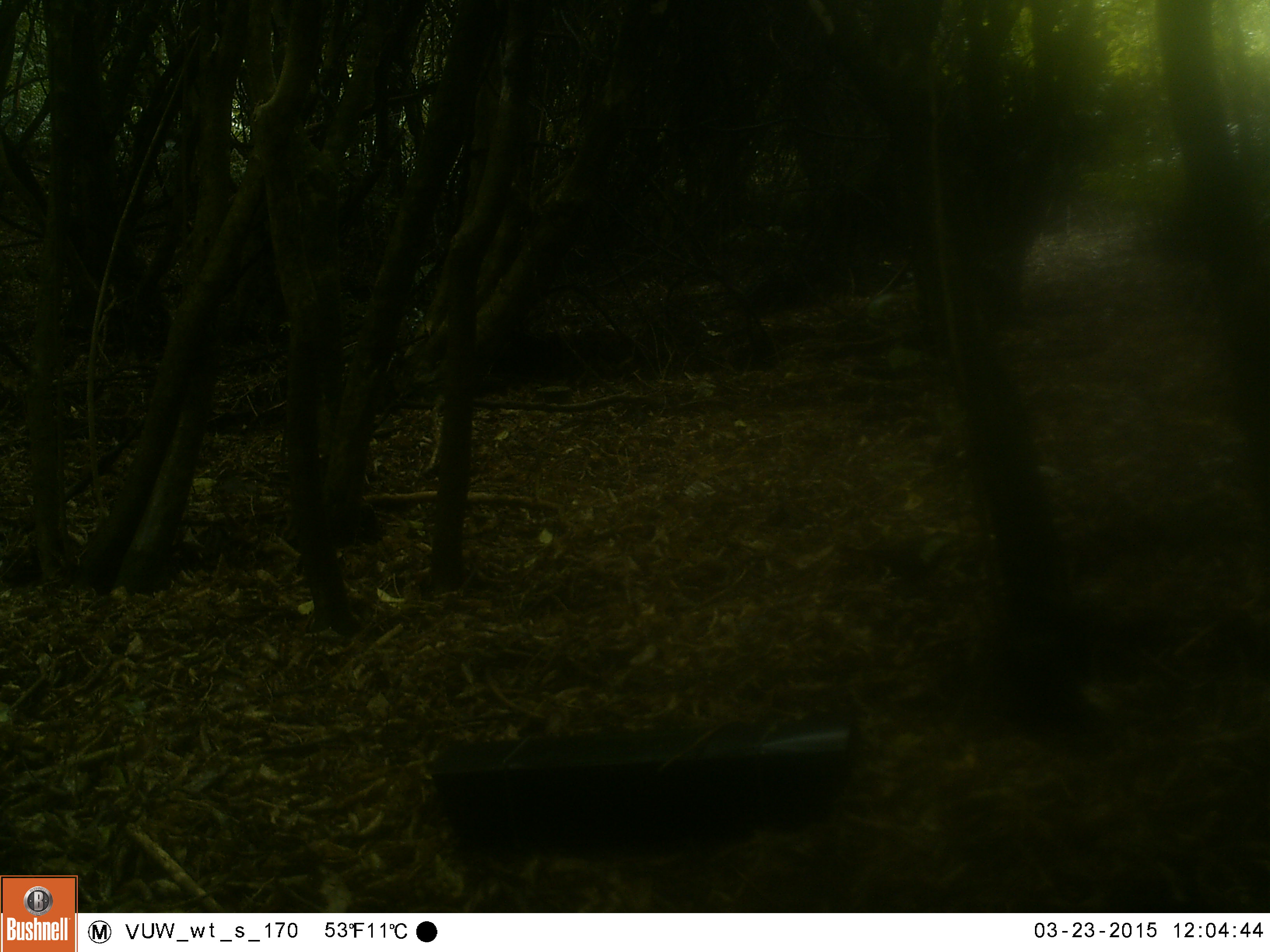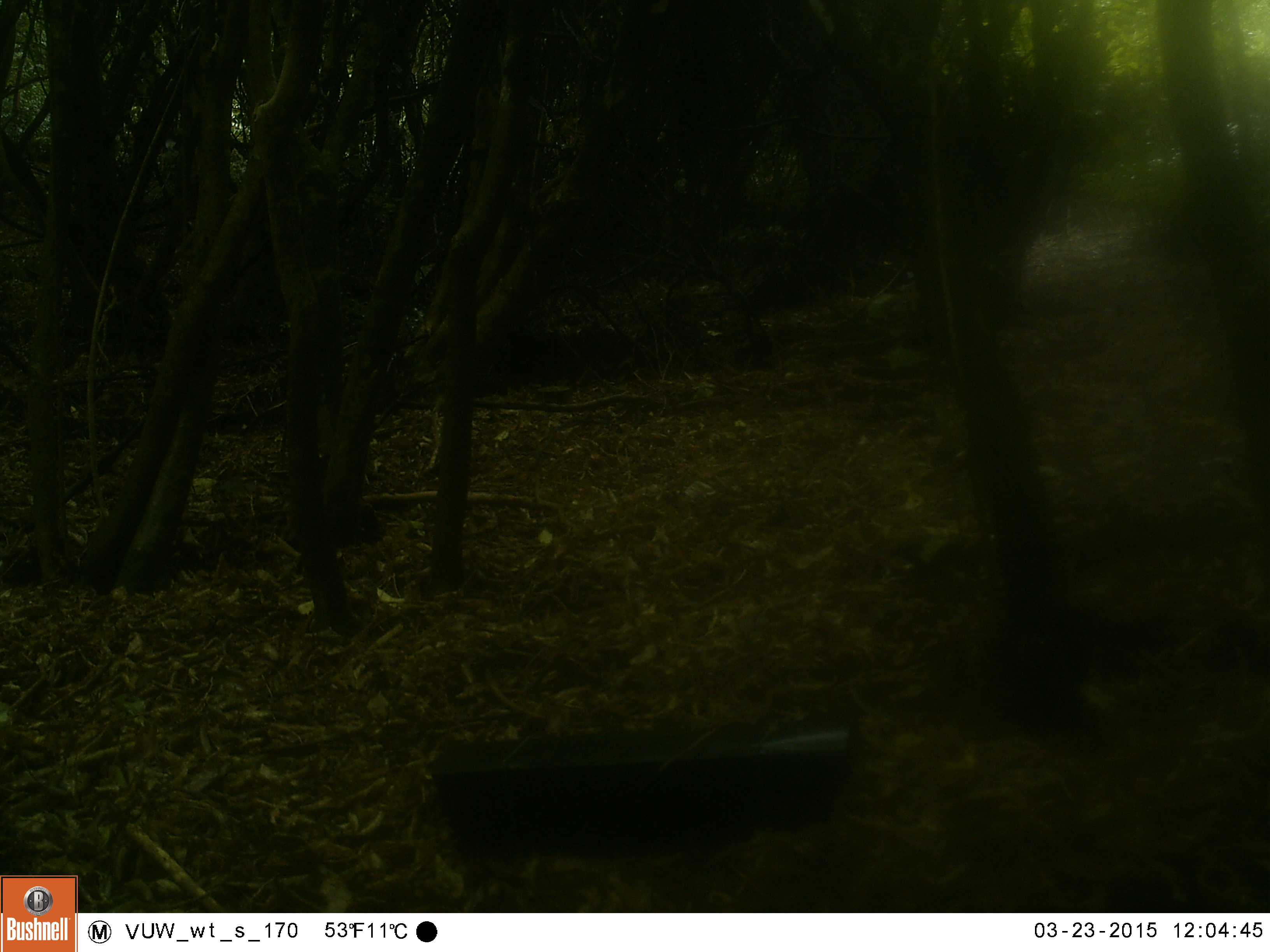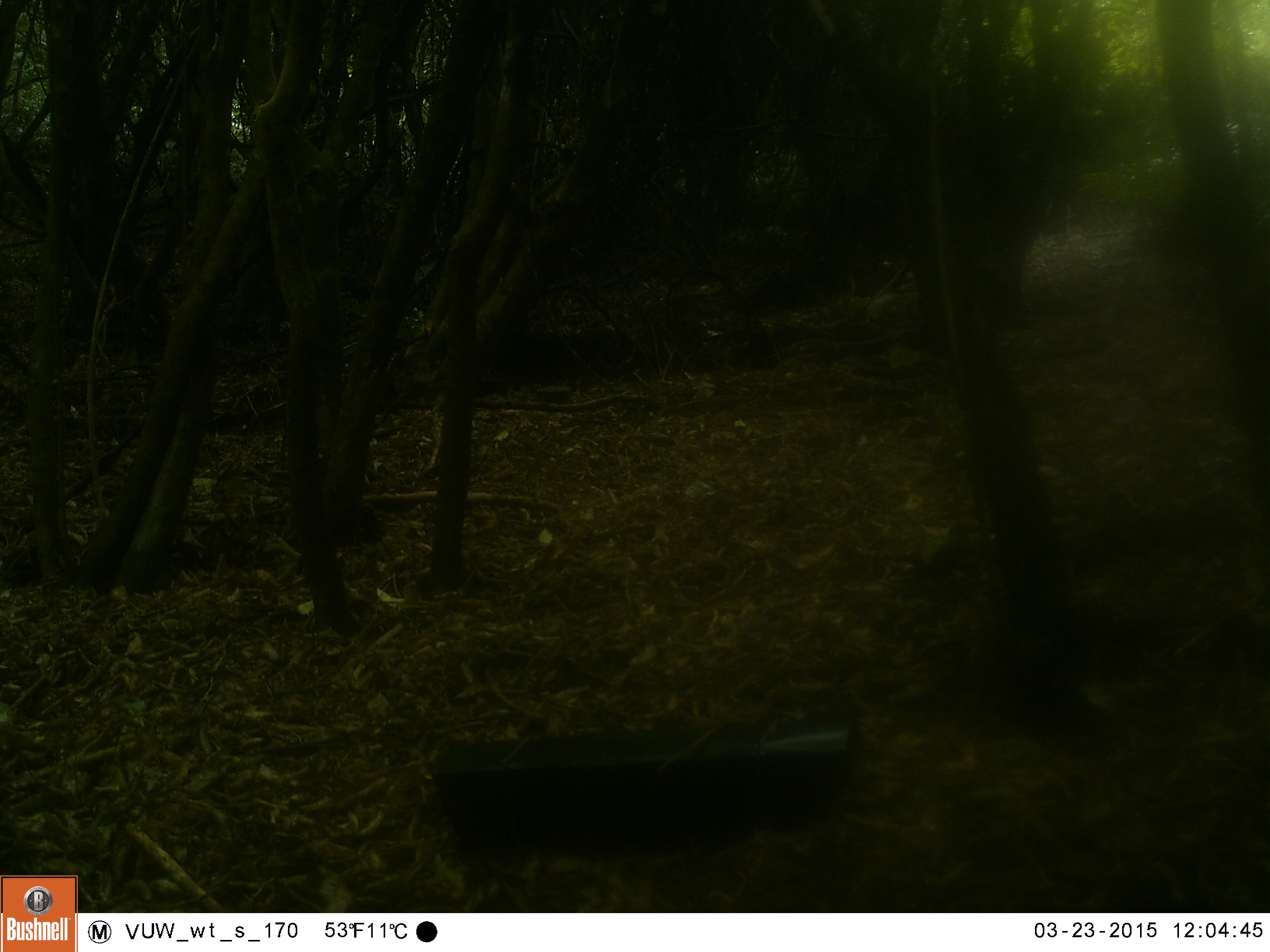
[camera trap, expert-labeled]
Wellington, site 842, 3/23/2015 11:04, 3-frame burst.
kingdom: Animalia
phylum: Chordata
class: Aves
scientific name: Aves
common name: bird